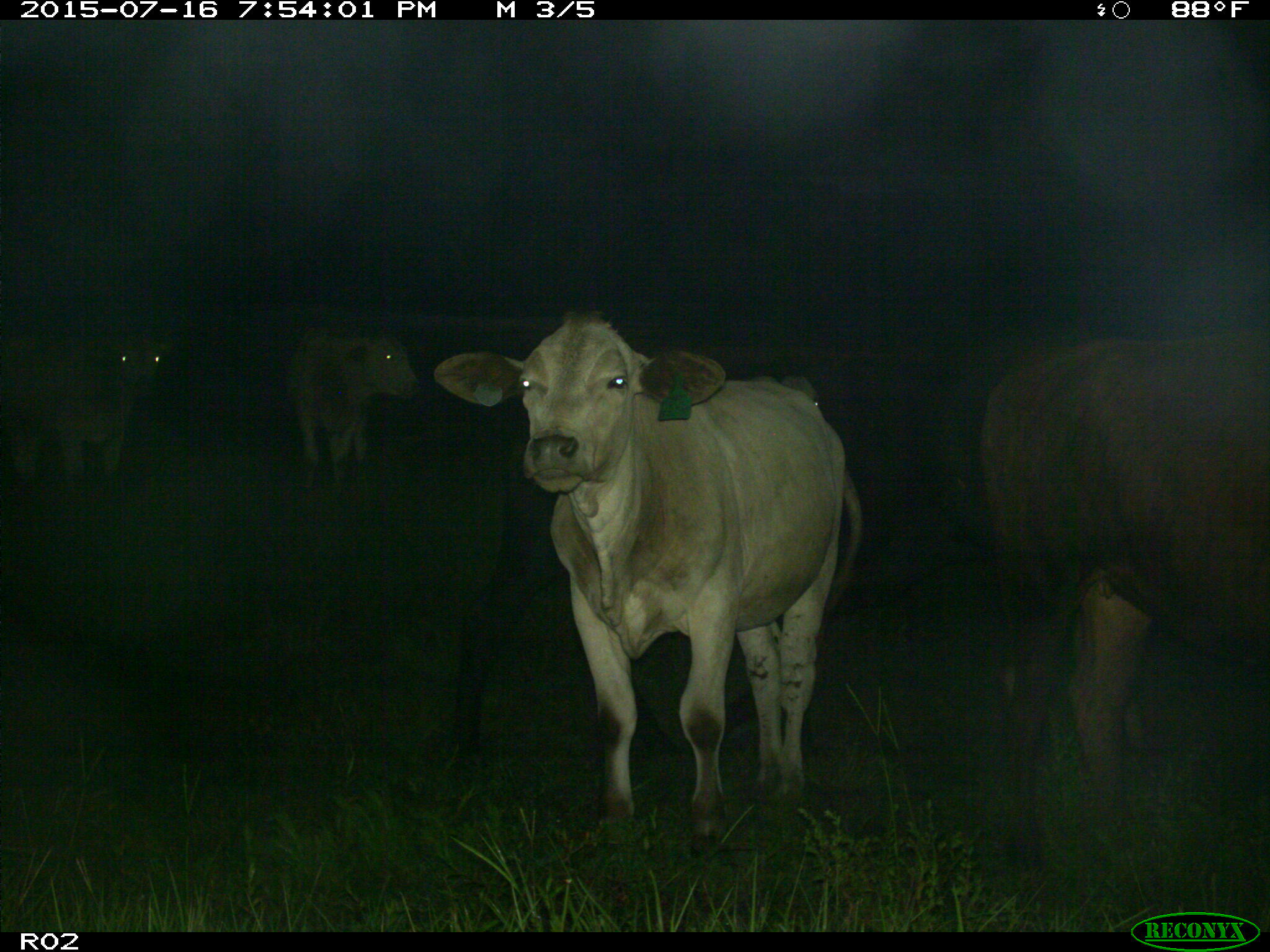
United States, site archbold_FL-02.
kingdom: Animalia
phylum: Chordata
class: Mammalia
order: Artiodactyla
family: Bovidae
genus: Bos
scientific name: Bos taurus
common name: domestic cow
Bos taurus (domestic cow).